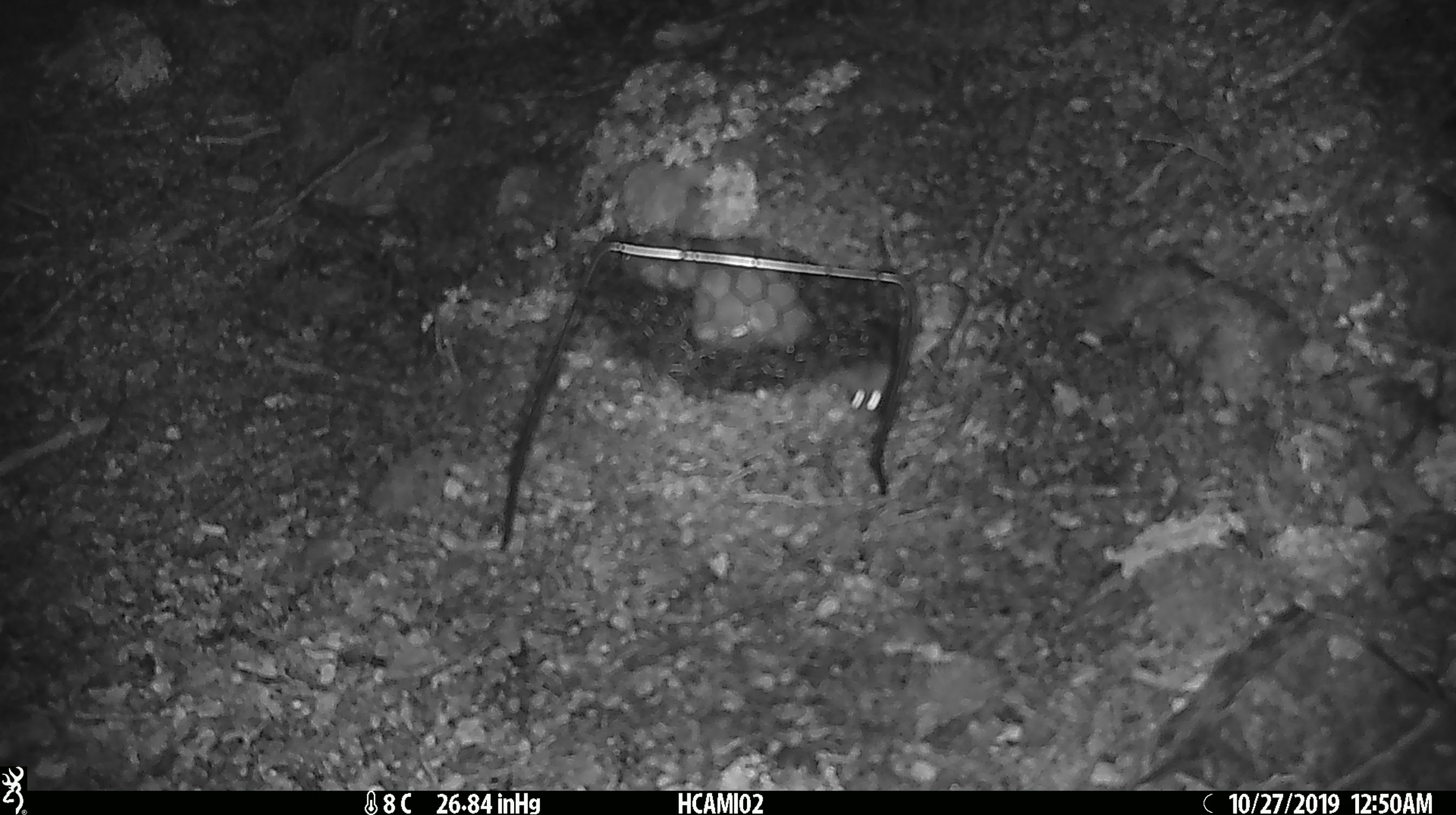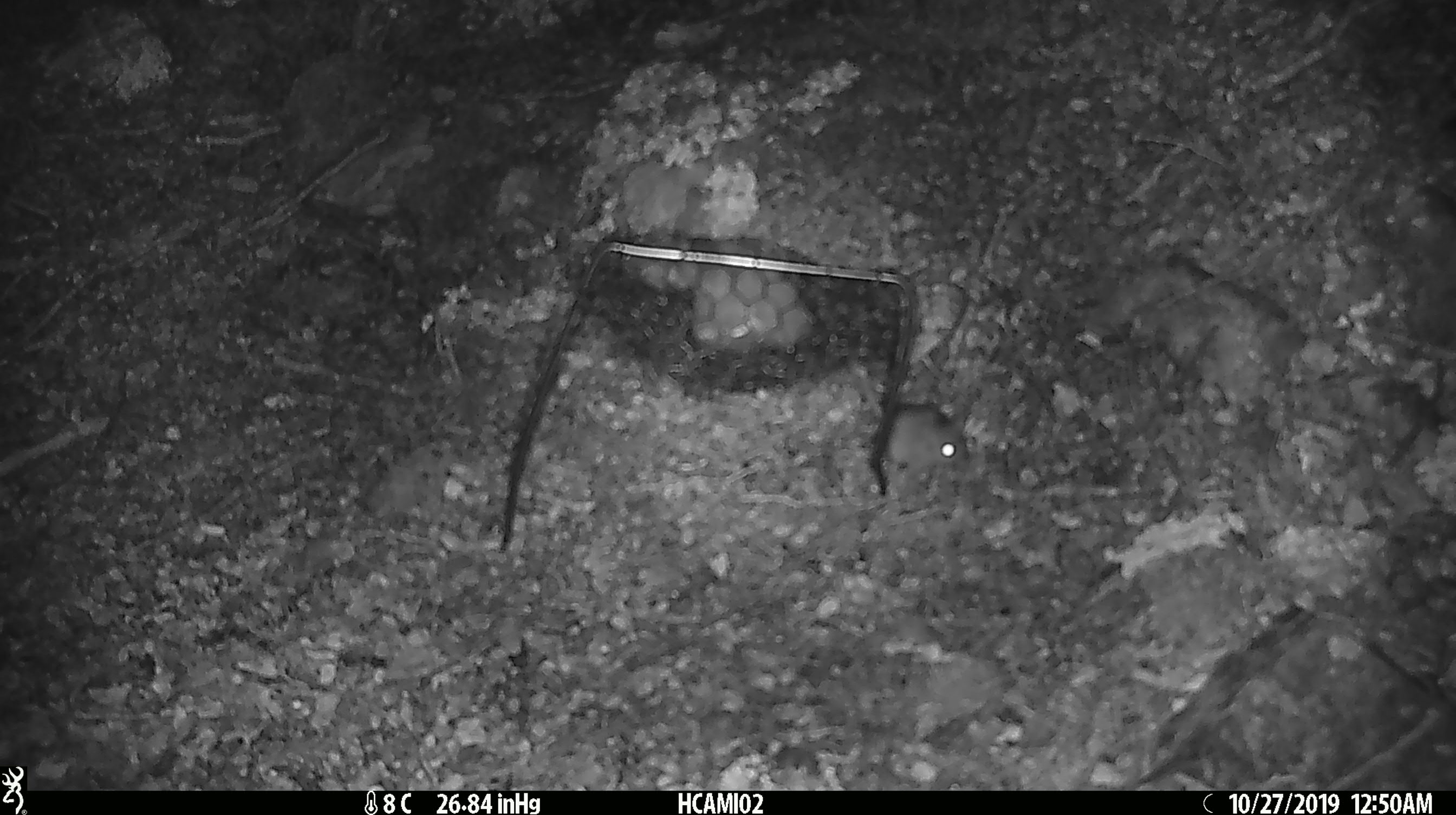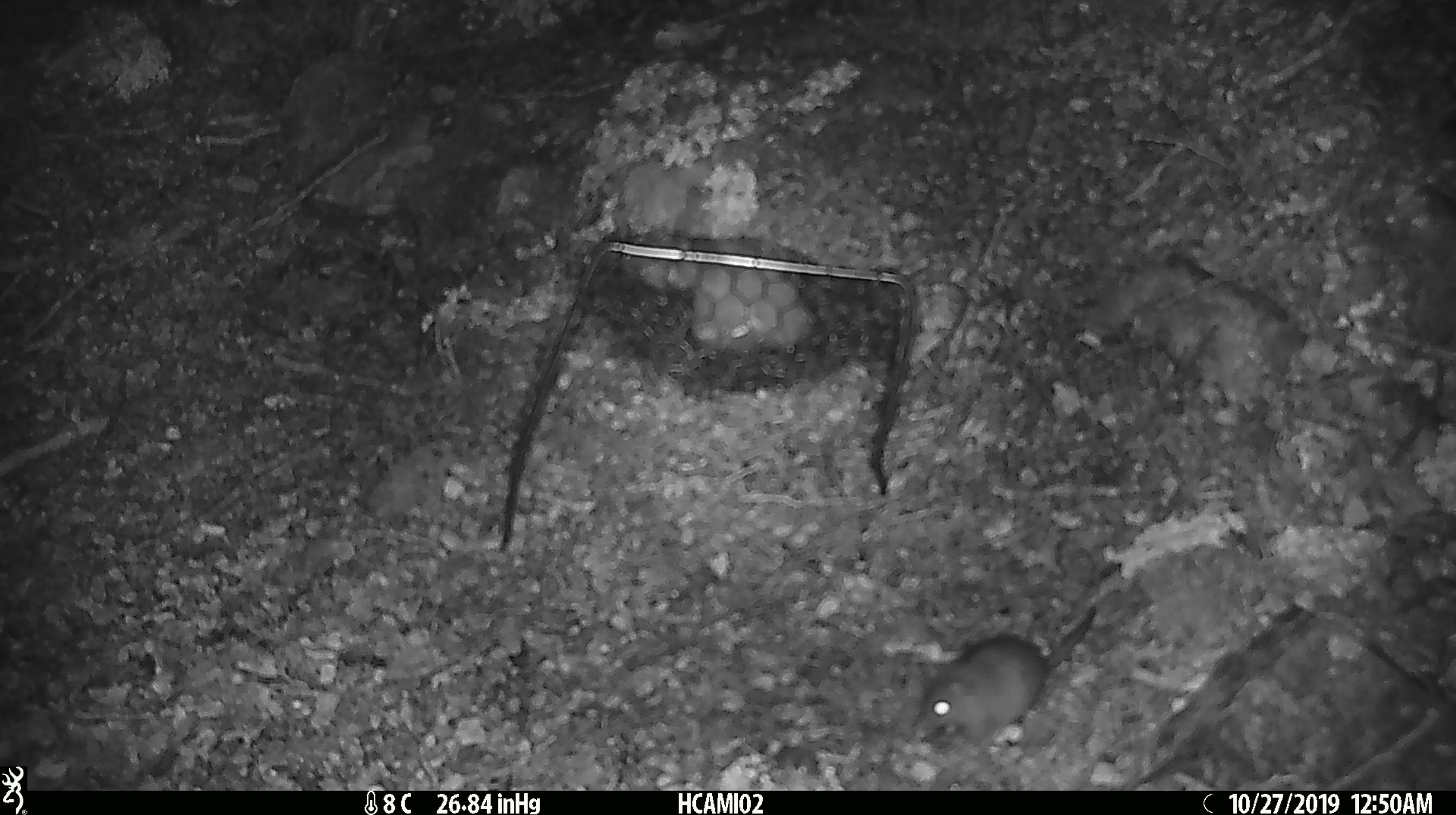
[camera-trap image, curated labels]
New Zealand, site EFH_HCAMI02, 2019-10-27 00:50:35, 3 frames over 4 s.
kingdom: Animalia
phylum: Chordata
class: Mammalia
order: Rodentia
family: Muridae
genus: Mus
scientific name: Mus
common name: mouse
Mouse (Mus).